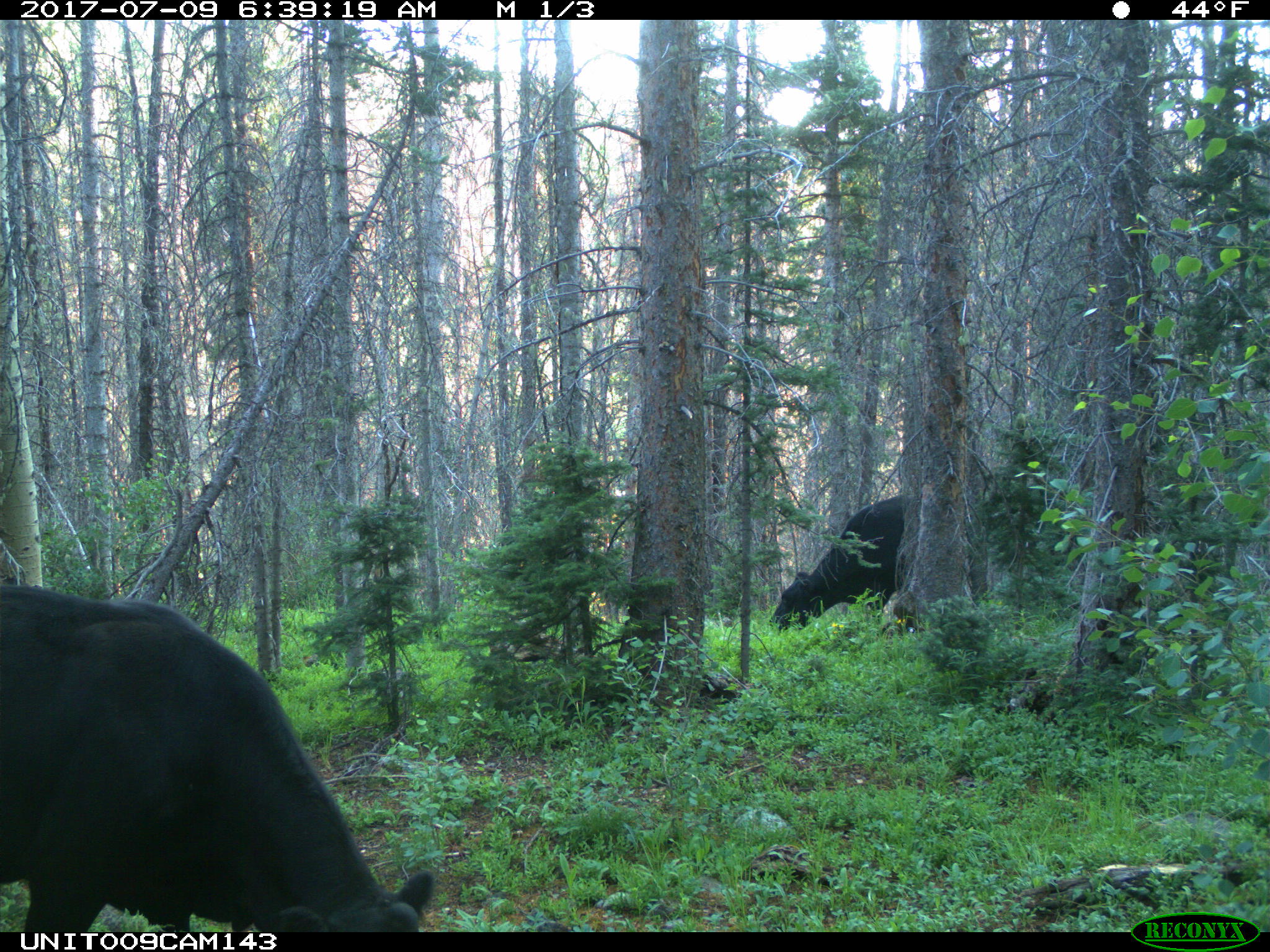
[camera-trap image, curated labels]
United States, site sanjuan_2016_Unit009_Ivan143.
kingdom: Animalia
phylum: Chordata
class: Mammalia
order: Artiodactyla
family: Bovidae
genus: Bos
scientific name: Bos taurus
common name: domestic cow